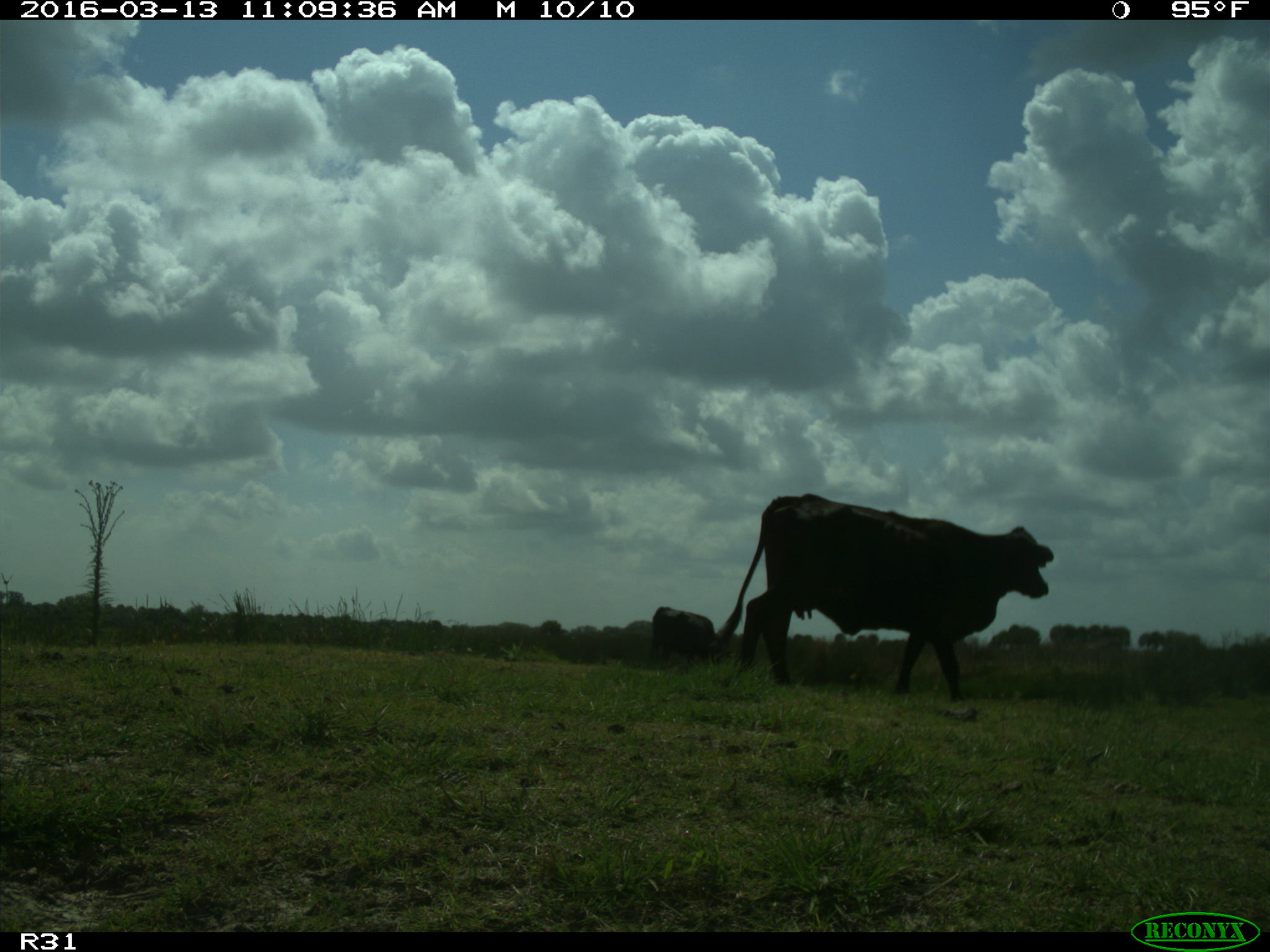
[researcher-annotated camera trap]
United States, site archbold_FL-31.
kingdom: Animalia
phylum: Chordata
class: Mammalia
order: Artiodactyla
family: Bovidae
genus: Bos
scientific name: Bos taurus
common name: domestic cow